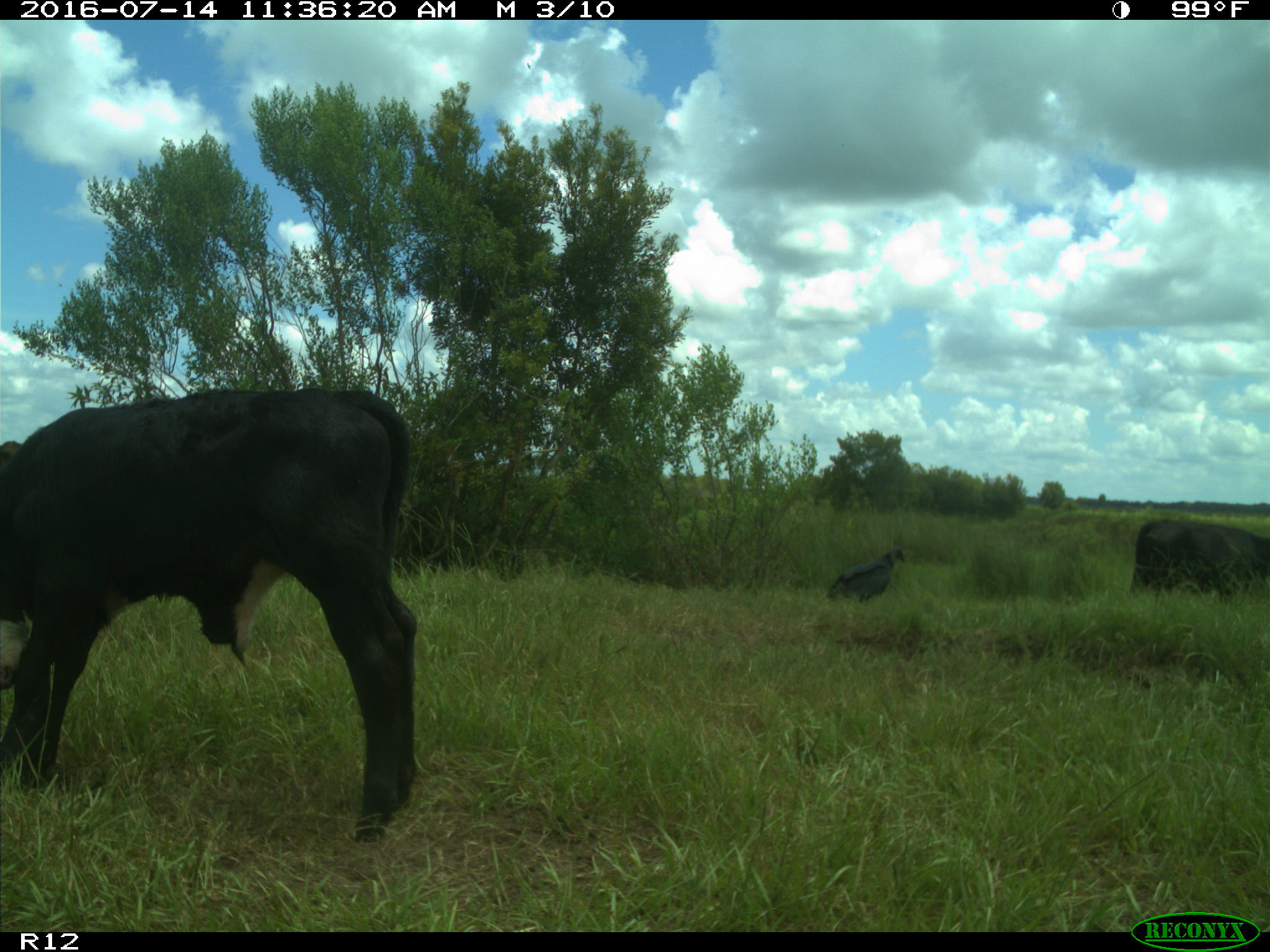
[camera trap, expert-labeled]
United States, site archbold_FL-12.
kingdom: Animalia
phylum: Chordata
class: Mammalia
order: Artiodactyla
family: Bovidae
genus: Bos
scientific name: Bos taurus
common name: domestic cow